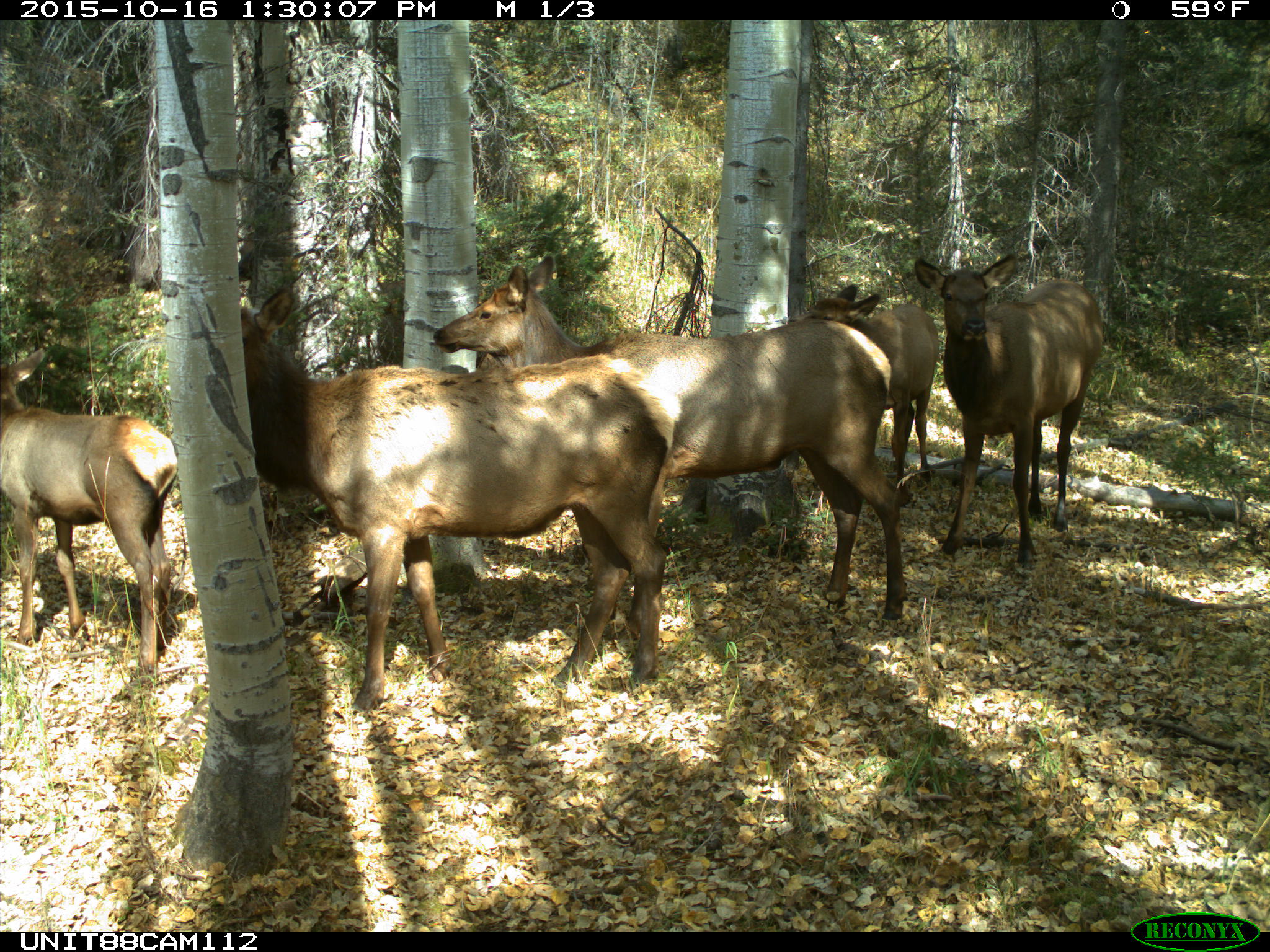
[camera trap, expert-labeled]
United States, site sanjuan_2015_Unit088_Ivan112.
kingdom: Animalia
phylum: Chordata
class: Mammalia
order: Artiodactyla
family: Cervidae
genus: Cervus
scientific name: Cervus elaphus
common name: red deer